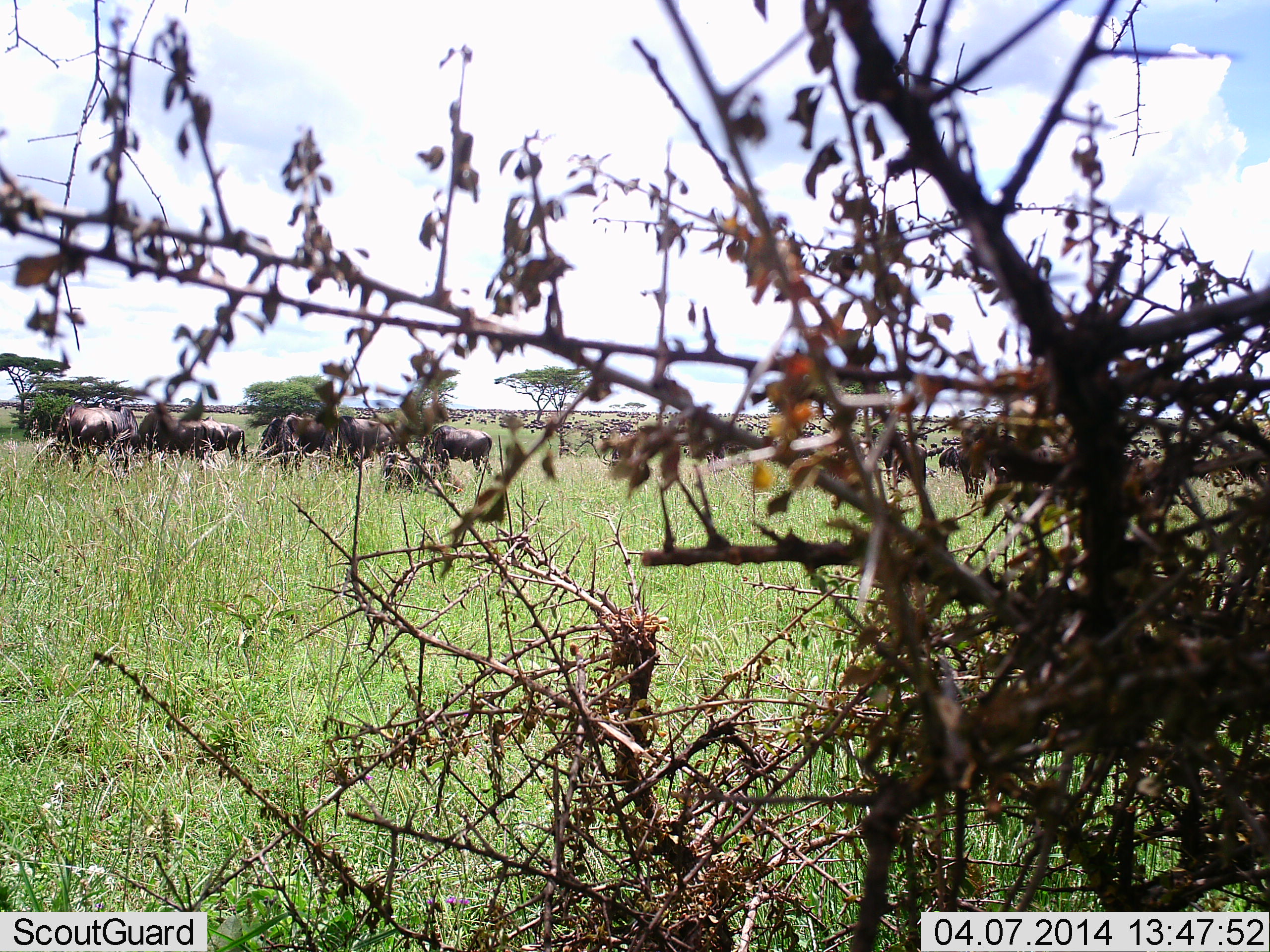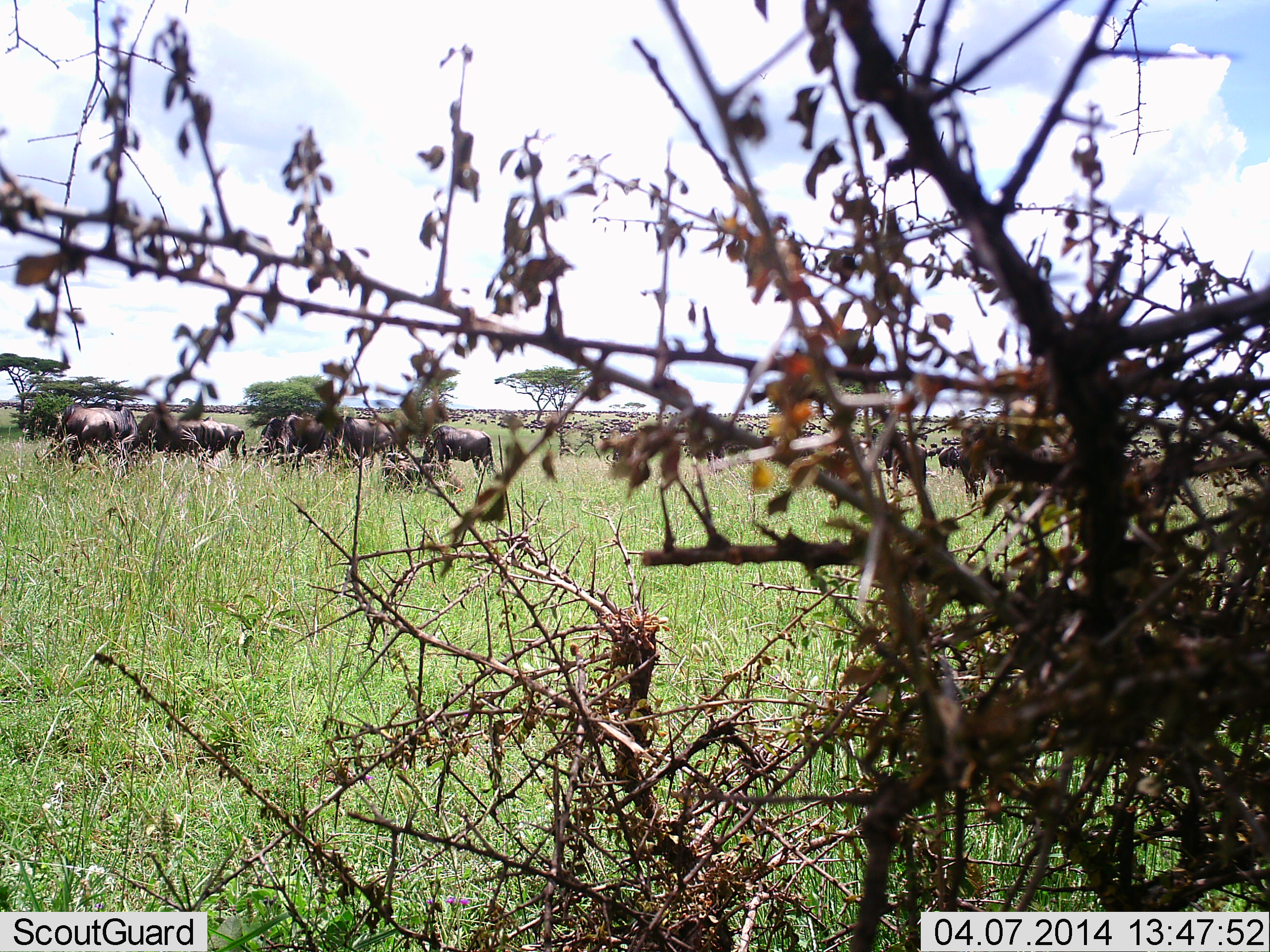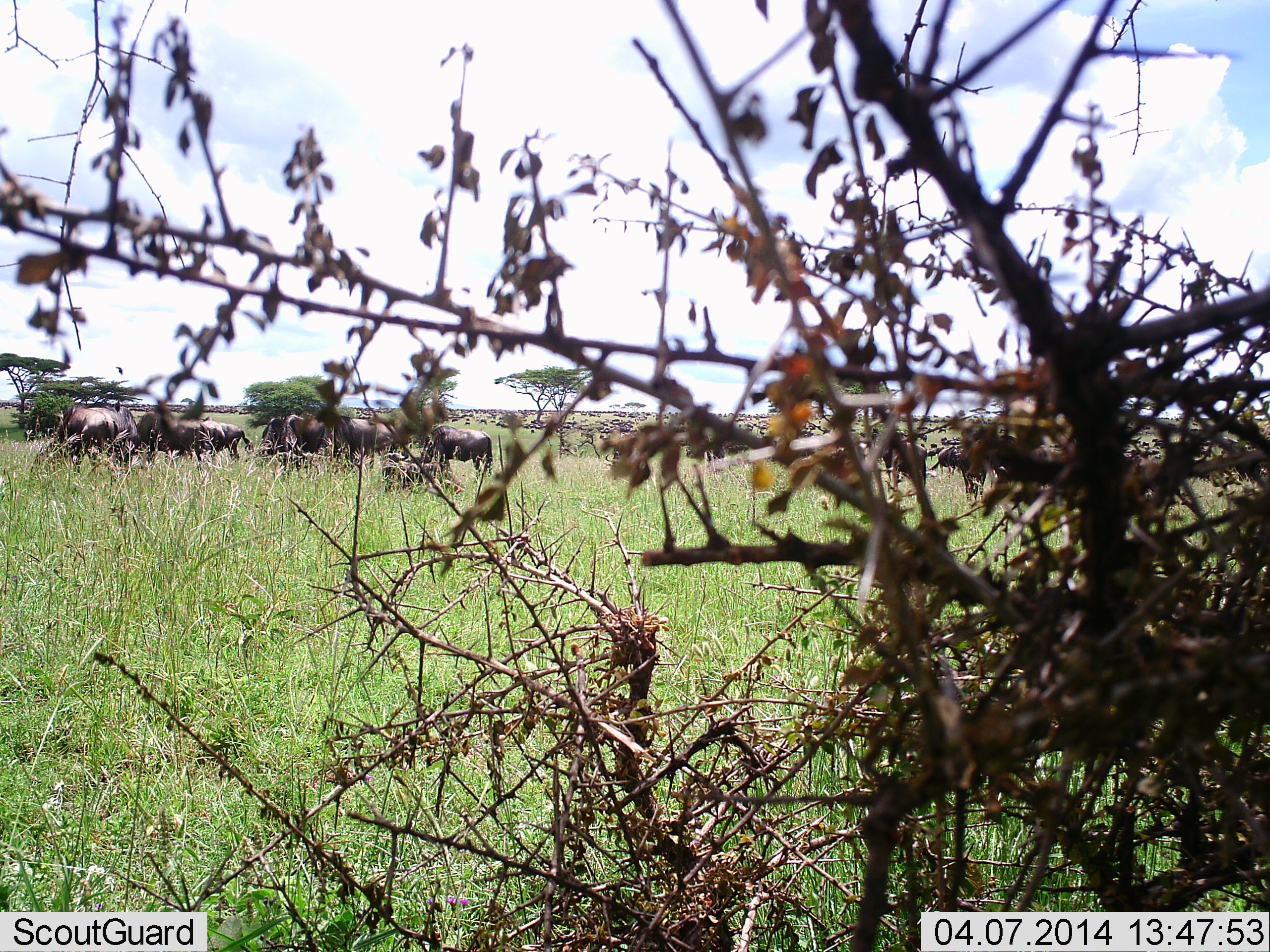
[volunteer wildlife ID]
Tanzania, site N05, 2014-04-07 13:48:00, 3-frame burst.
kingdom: Animalia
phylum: Chordata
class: Mammalia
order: Artiodactyla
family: Bovidae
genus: Connochaetes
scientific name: Connochaetes taurinus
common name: blue wildebeest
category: wildebeest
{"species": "wildebeest (blue wildebeest) (Connochaetes taurinus)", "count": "11-50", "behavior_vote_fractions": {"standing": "50%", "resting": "30%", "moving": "10%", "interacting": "0%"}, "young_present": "0%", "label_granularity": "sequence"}